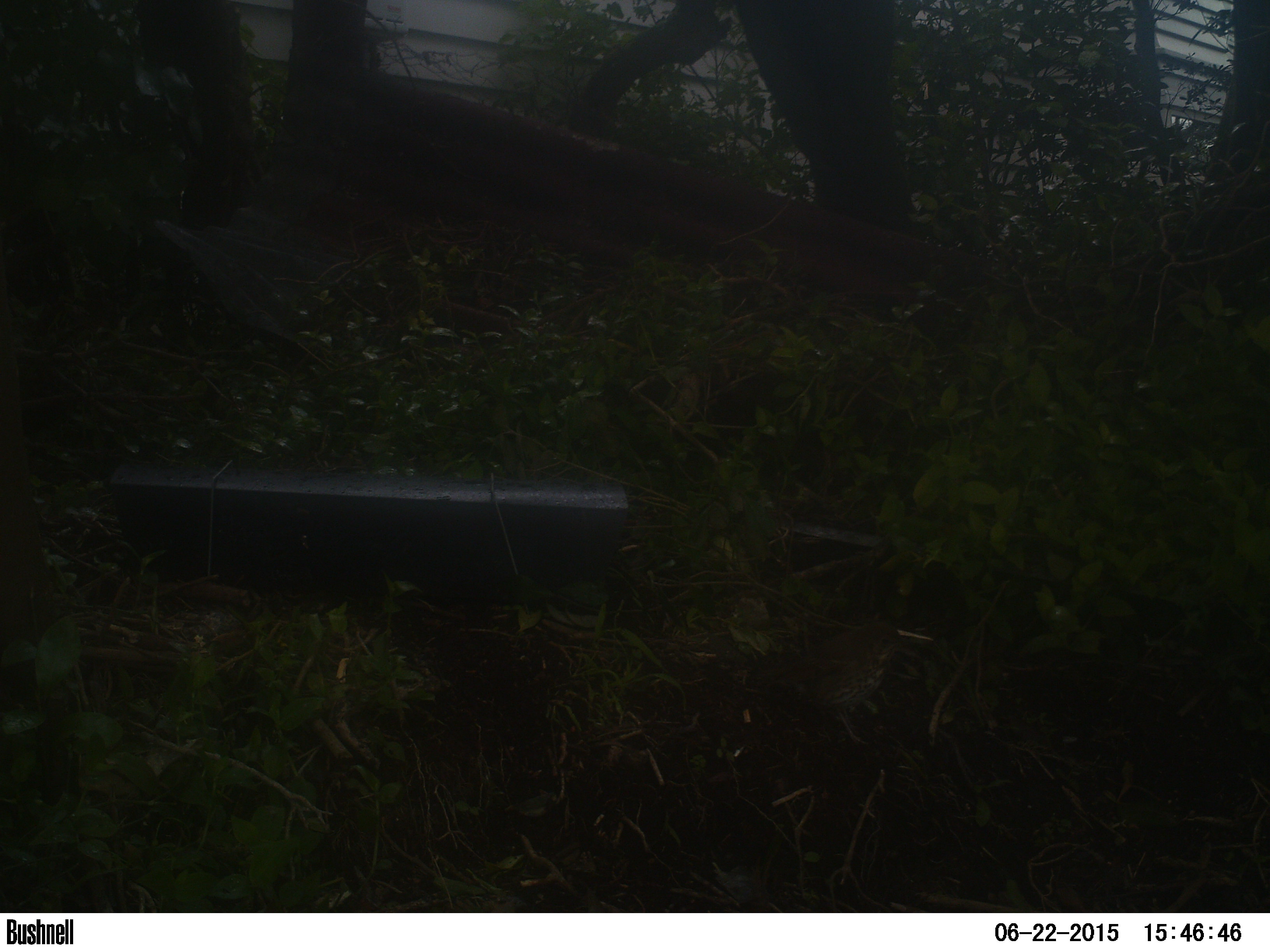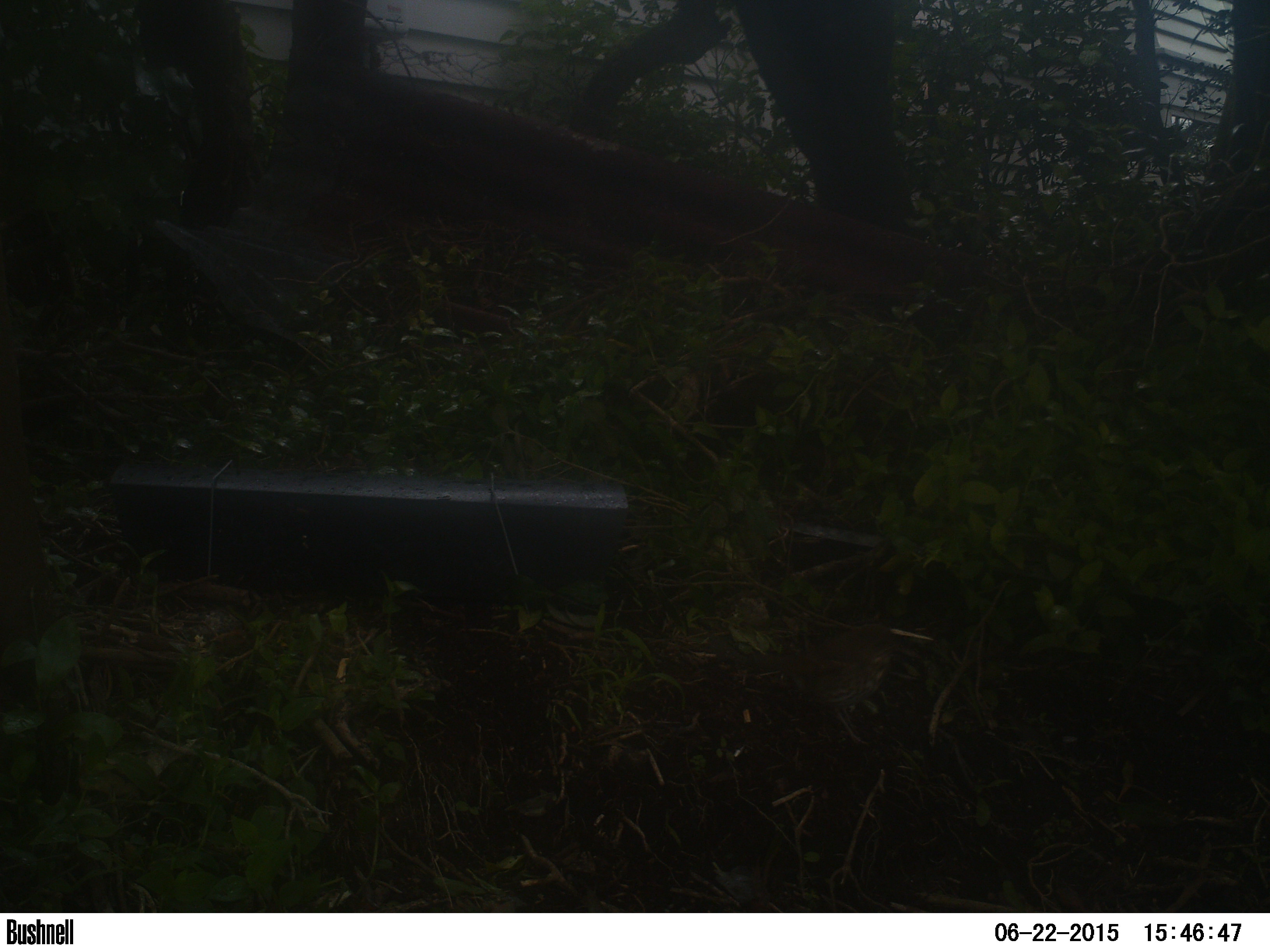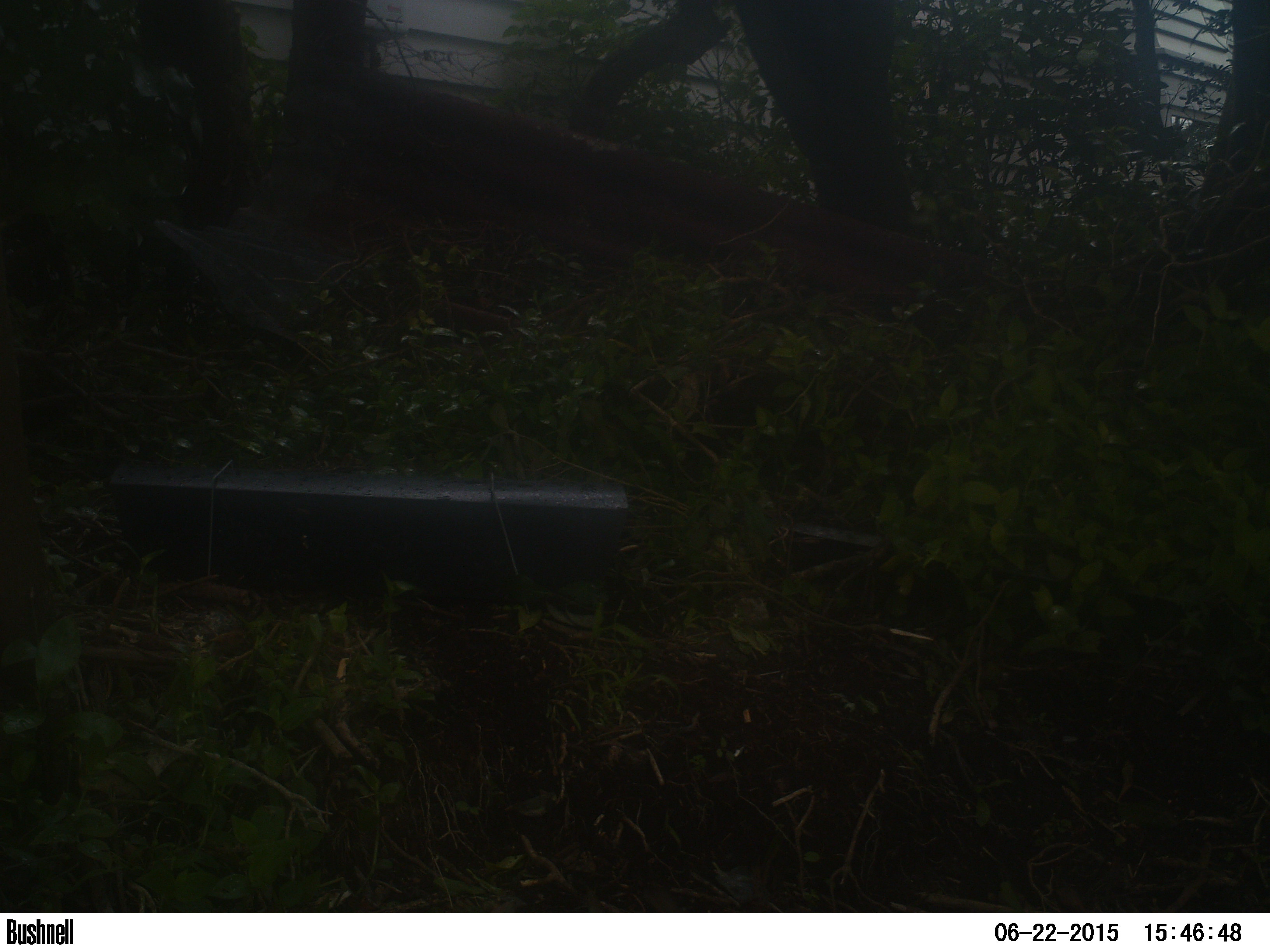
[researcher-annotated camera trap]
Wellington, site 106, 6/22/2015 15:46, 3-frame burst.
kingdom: Animalia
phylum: Chordata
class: Aves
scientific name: Aves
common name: bird